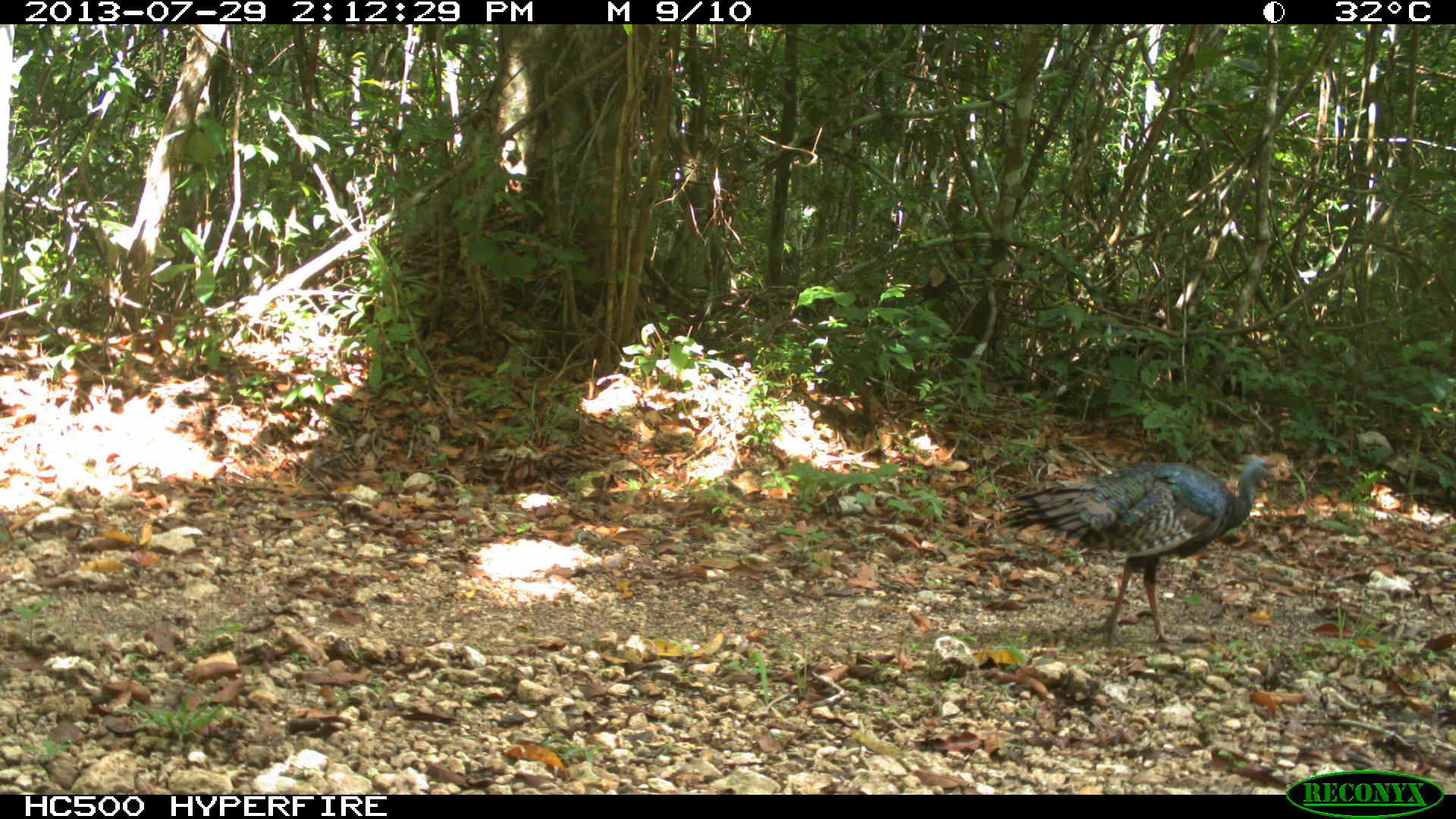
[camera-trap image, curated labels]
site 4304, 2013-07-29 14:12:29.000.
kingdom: Animalia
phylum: Chordata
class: Aves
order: Galliformes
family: Phasianidae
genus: Meleagris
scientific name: Meleagris ocellata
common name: ocellated turkey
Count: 2.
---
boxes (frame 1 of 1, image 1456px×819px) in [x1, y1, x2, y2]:
meleagris ocellata: [998, 455, 1291, 648]